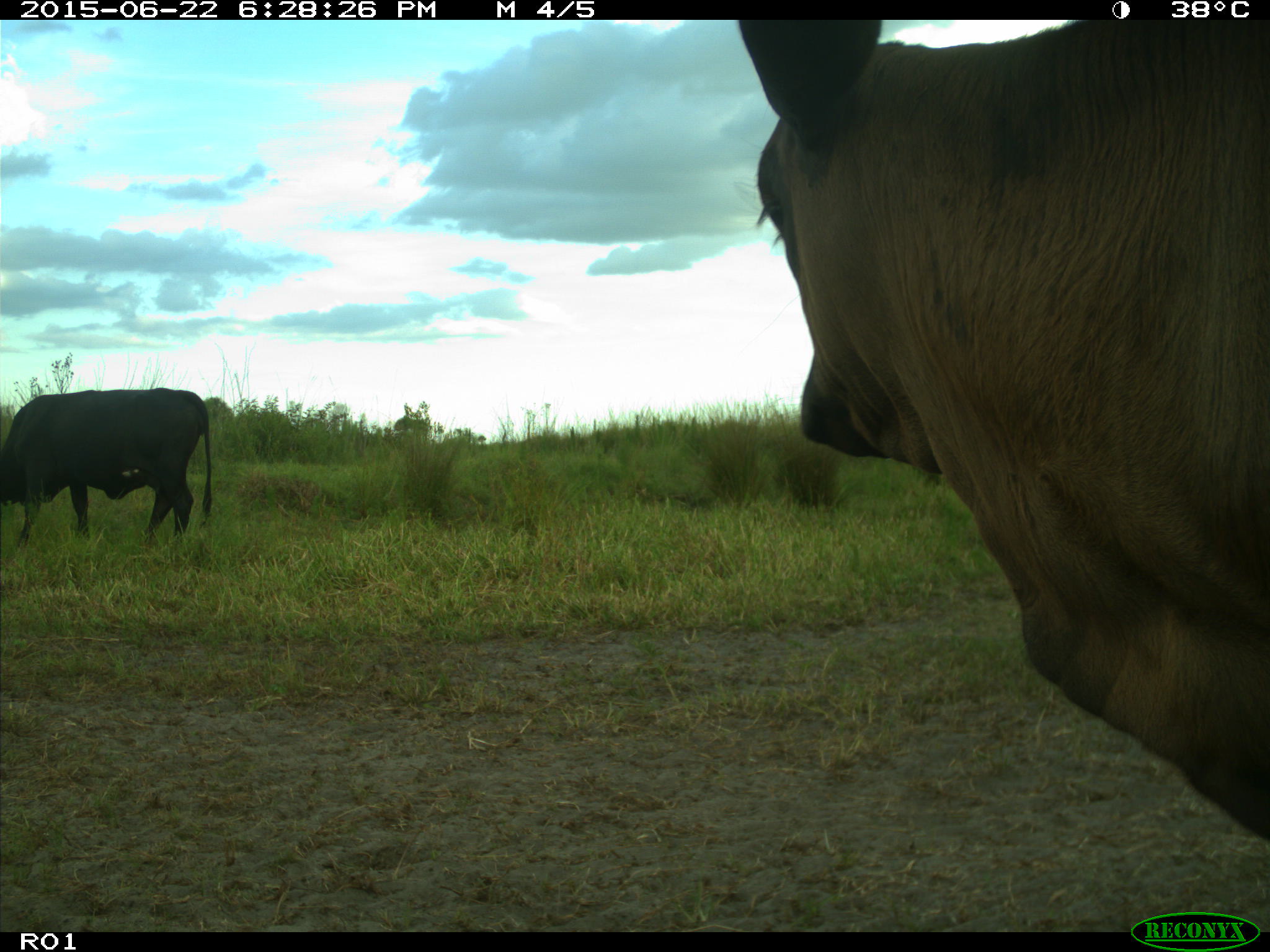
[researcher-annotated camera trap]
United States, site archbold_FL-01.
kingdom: Animalia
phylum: Chordata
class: Mammalia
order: Artiodactyla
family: Bovidae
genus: Bos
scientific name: Bos taurus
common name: domestic cow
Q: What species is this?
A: Bos taurus (domestic cow).